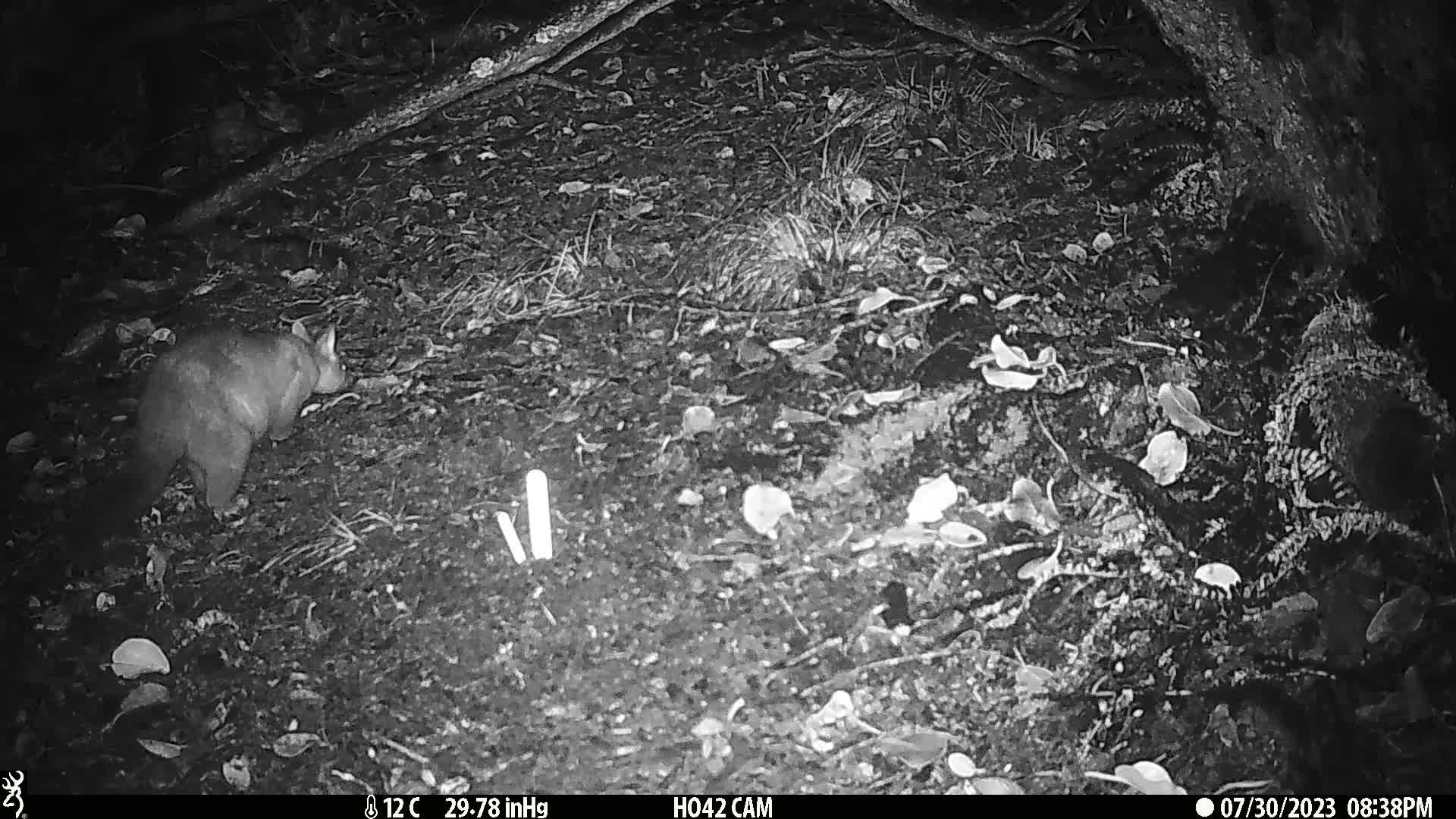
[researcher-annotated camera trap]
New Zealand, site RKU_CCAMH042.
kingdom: Animalia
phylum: Chordata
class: Mammalia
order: Diprotodontia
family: Phalangeridae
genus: Trichosurus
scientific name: Trichosurus vulpecula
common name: common brushtail possum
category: possum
Possum (common brushtail possum) (Trichosurus vulpecula).